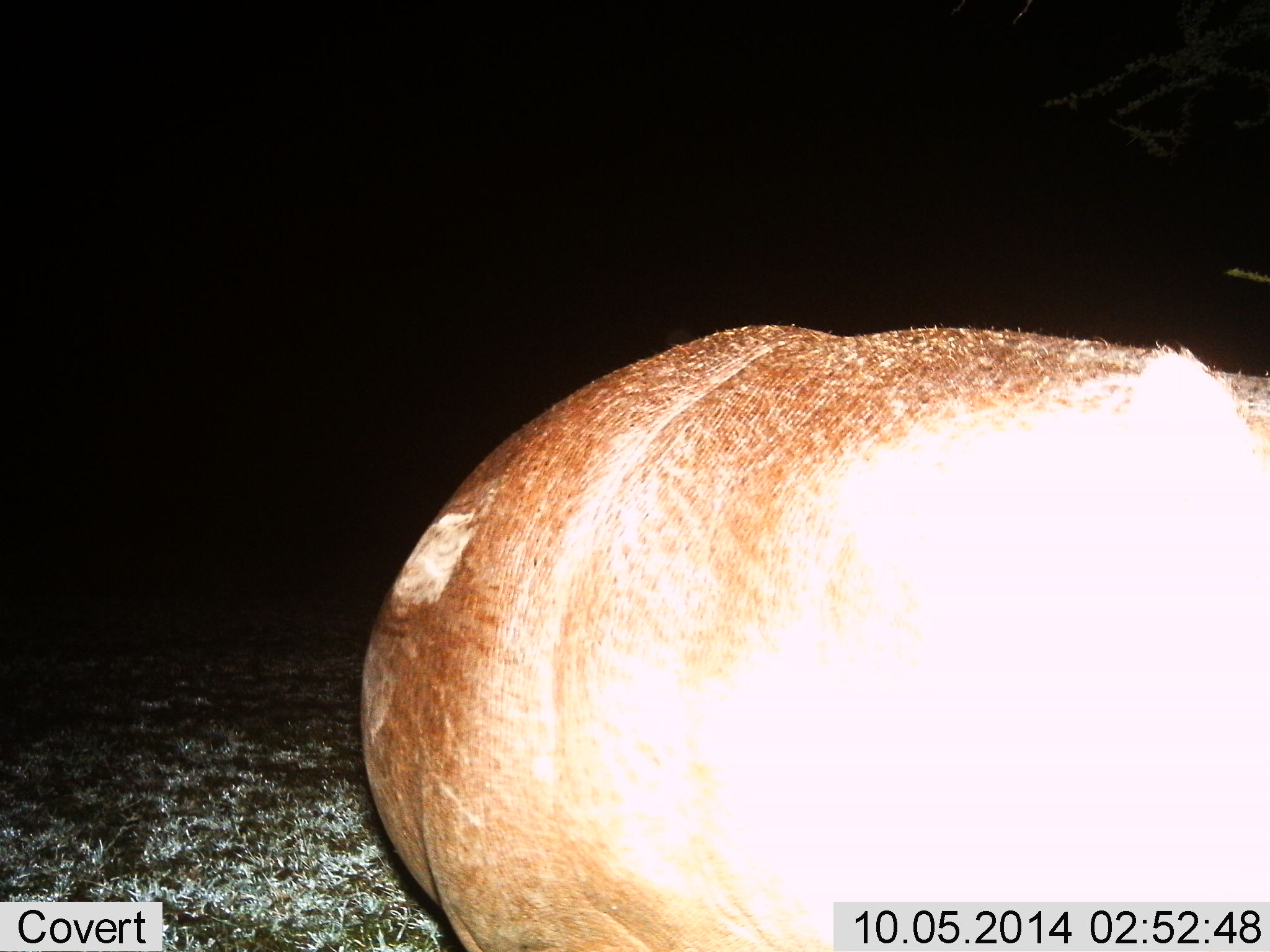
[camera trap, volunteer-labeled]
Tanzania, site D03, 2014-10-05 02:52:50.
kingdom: Animalia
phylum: Chordata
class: Mammalia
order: Artiodactyla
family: Hippopotamidae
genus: Hippopotamus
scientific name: Hippopotamus amphibius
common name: hippopotamus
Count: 1.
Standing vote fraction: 80%.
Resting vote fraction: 0%.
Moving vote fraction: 10%.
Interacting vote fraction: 0%.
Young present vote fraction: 0%.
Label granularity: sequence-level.